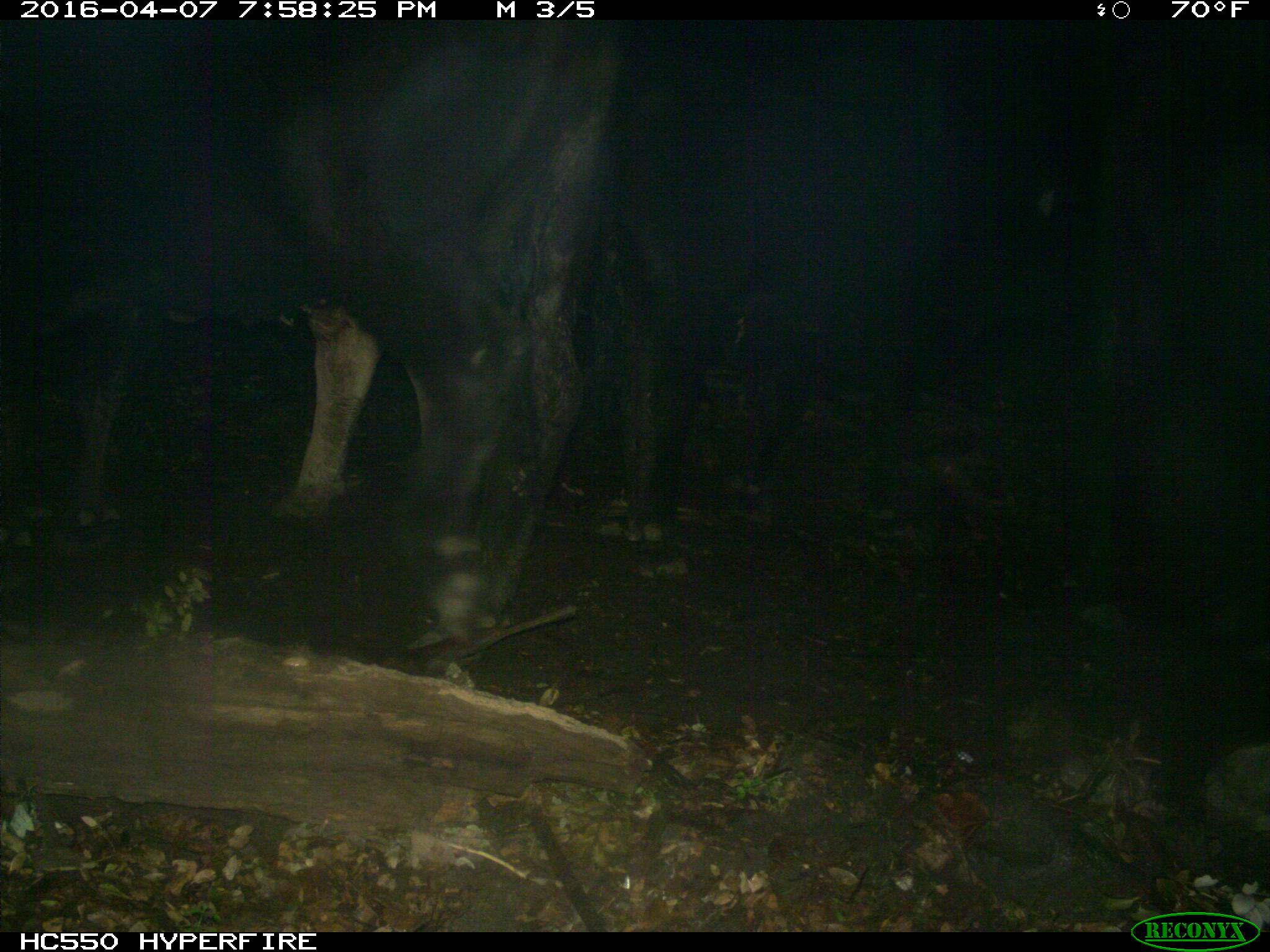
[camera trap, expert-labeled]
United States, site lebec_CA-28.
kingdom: Animalia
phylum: Chordata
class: Mammalia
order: Artiodactyla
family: Bovidae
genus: Bos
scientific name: Bos taurus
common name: domestic cow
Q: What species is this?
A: Bos taurus (domestic cow).